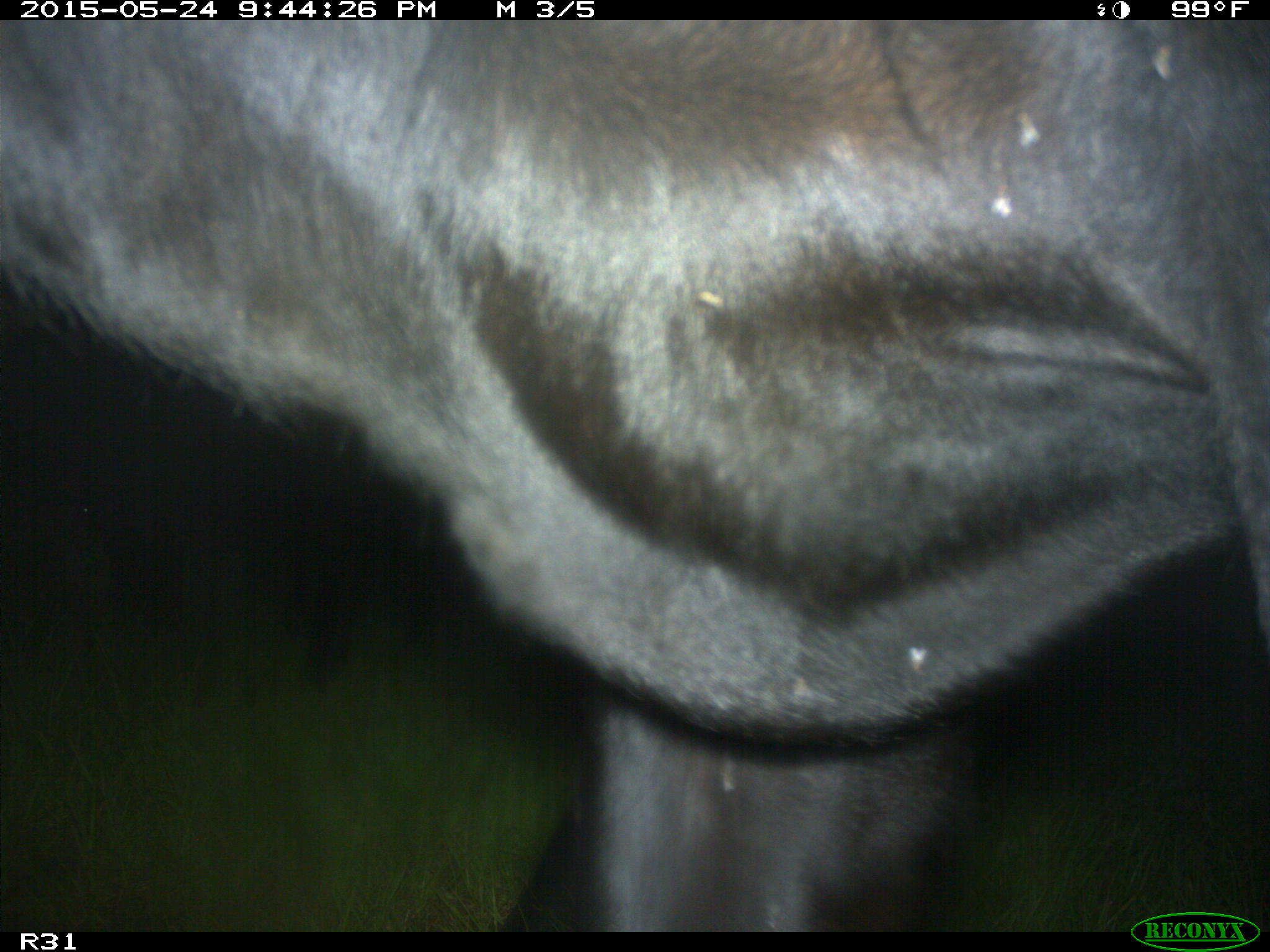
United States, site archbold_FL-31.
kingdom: Animalia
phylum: Chordata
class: Mammalia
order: Artiodactyla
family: Bovidae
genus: Bos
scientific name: Bos taurus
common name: domestic cow